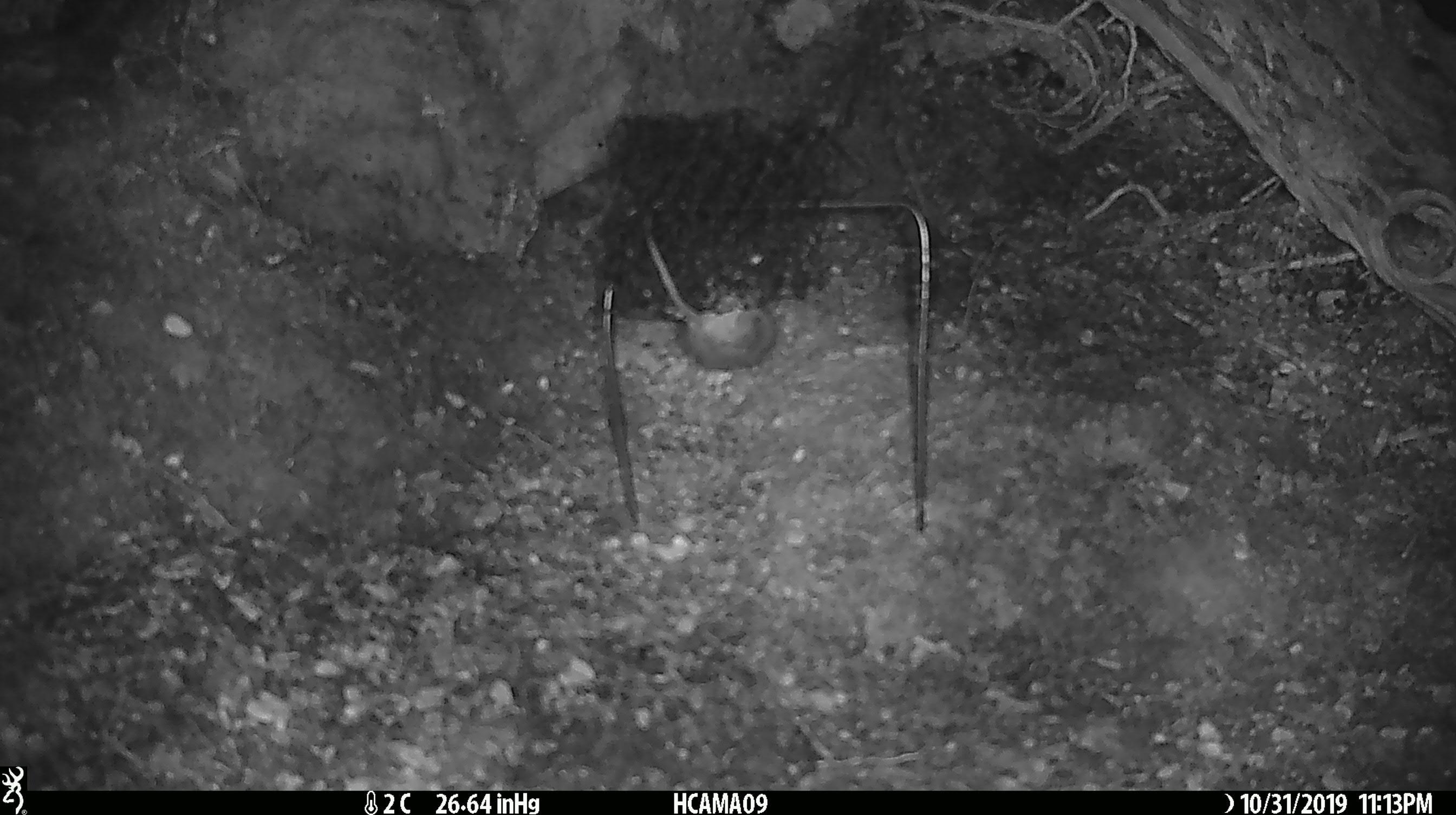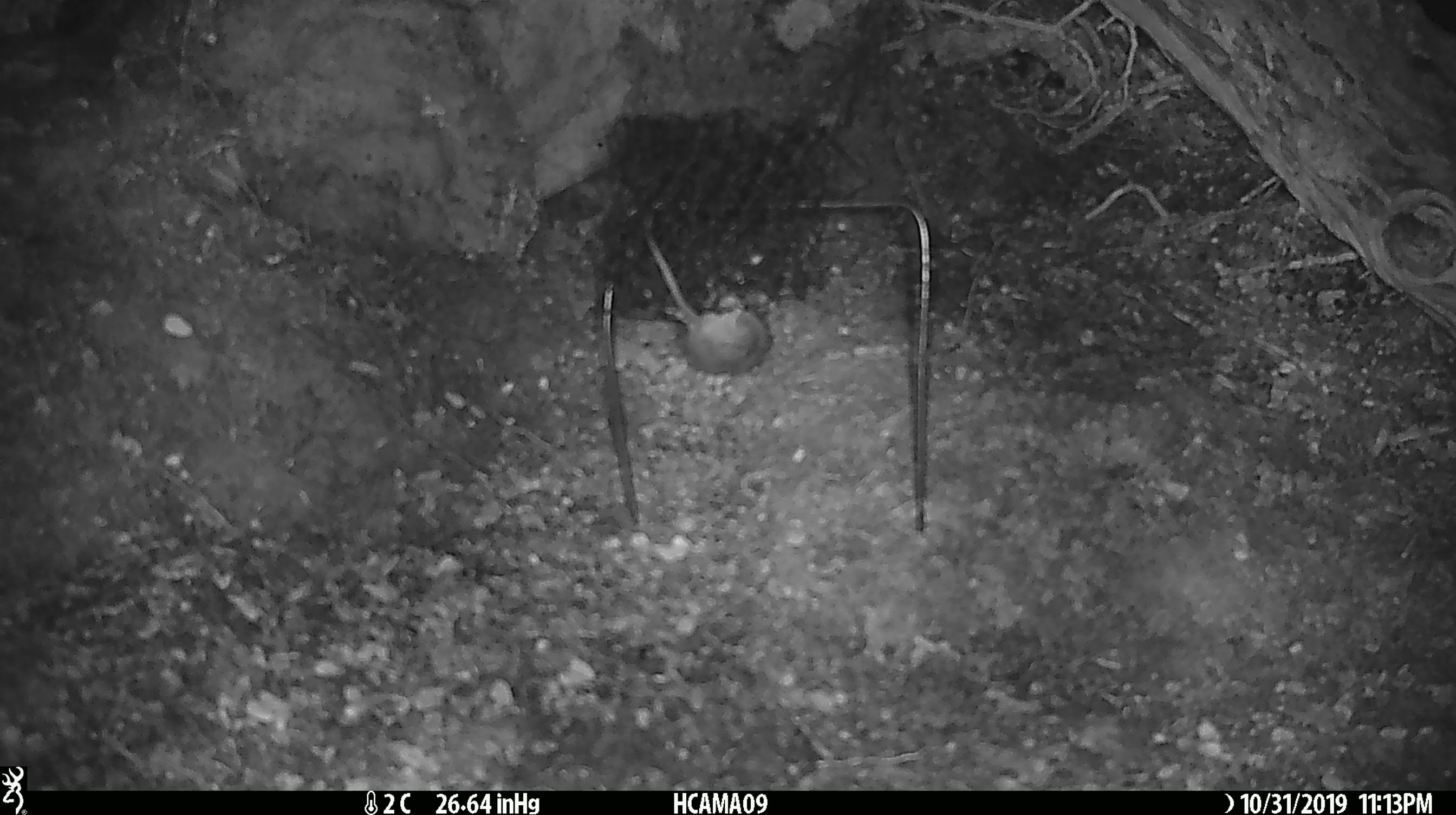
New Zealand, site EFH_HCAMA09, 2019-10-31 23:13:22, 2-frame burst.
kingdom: Animalia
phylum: Chordata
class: Mammalia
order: Rodentia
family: Muridae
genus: Mus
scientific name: Mus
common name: mouse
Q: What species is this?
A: Mouse (Mus).